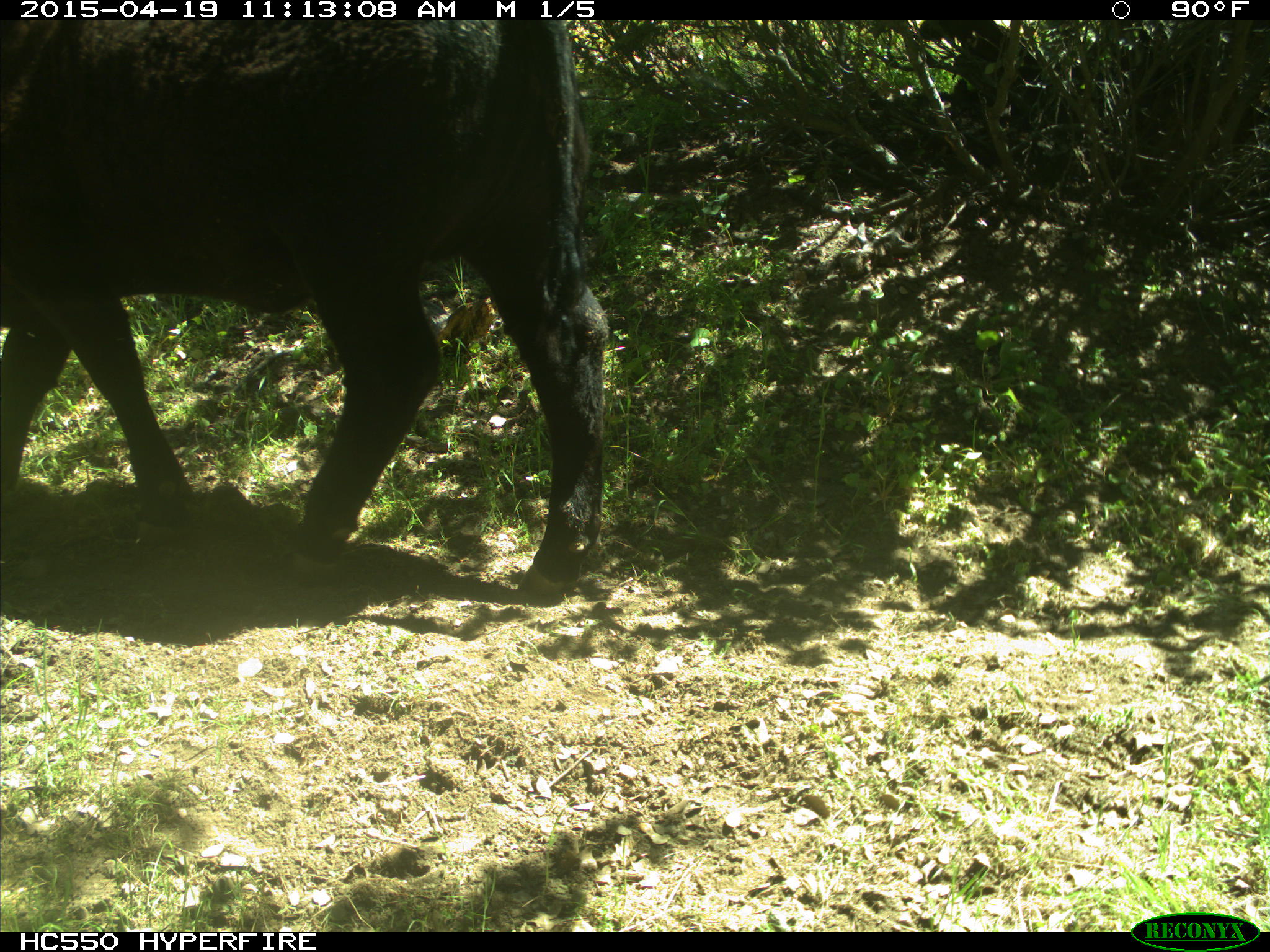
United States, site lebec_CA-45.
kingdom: Animalia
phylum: Chordata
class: Mammalia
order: Artiodactyla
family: Bovidae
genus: Bos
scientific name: Bos taurus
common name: domestic cow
Bos taurus (domestic cow).